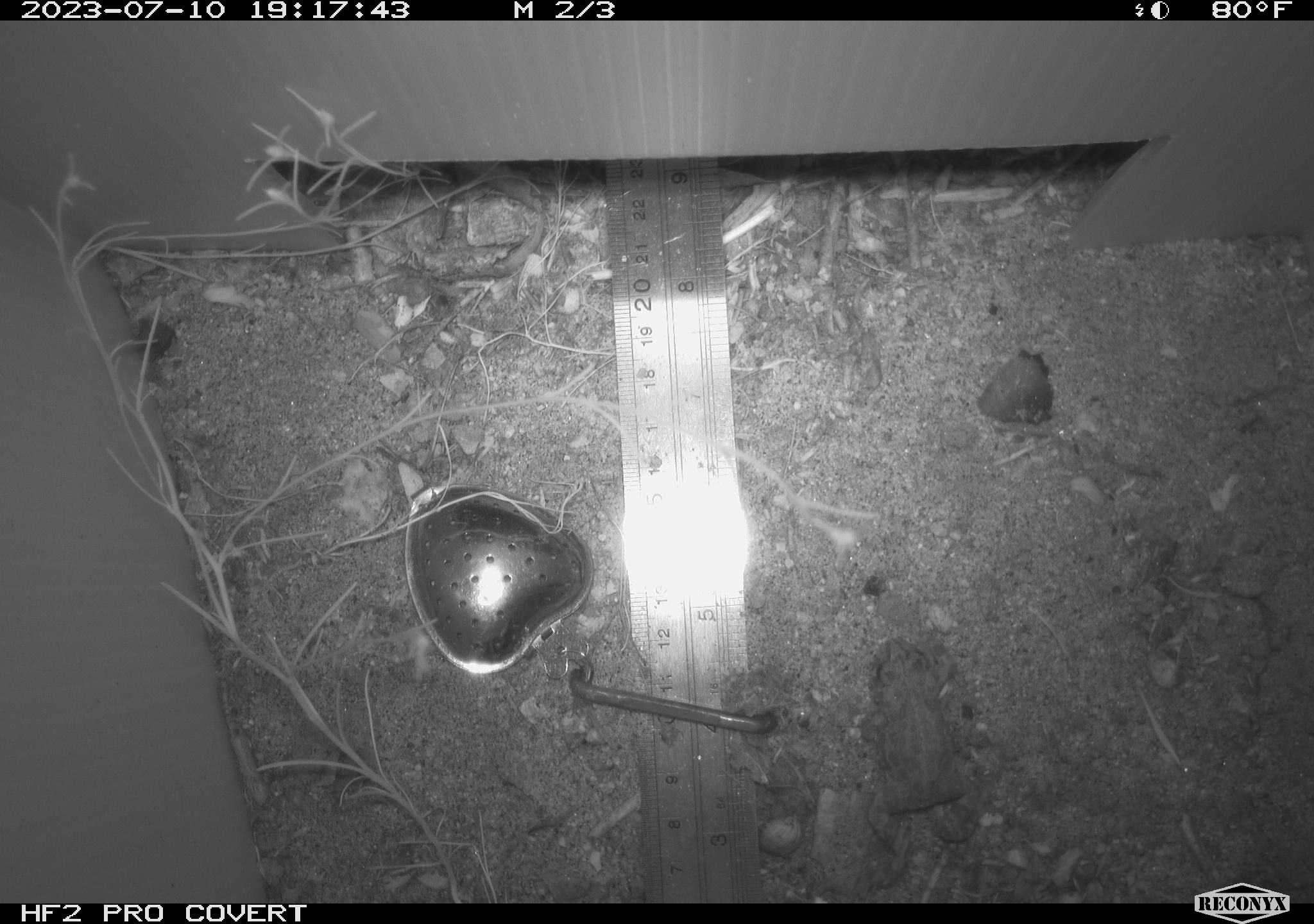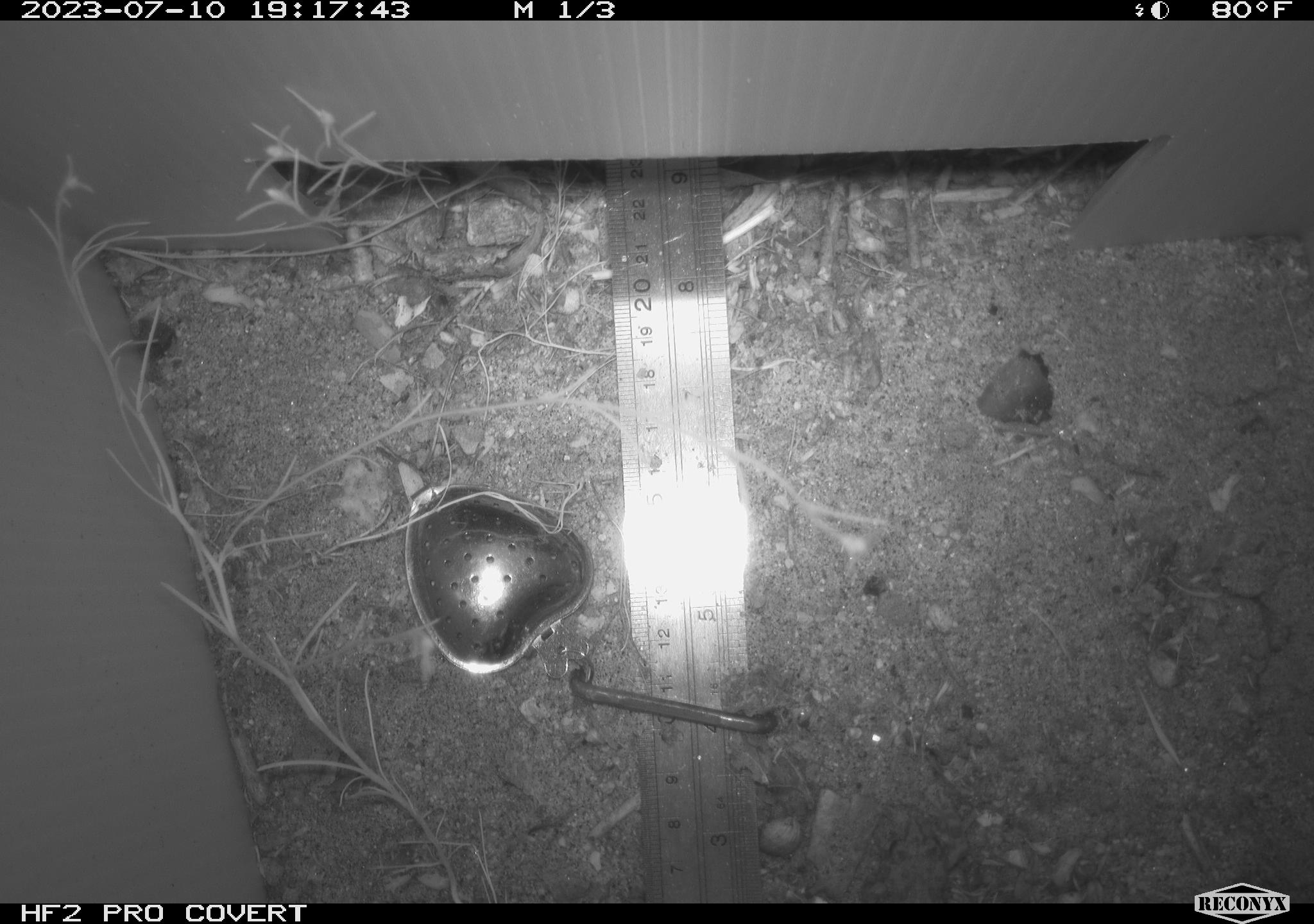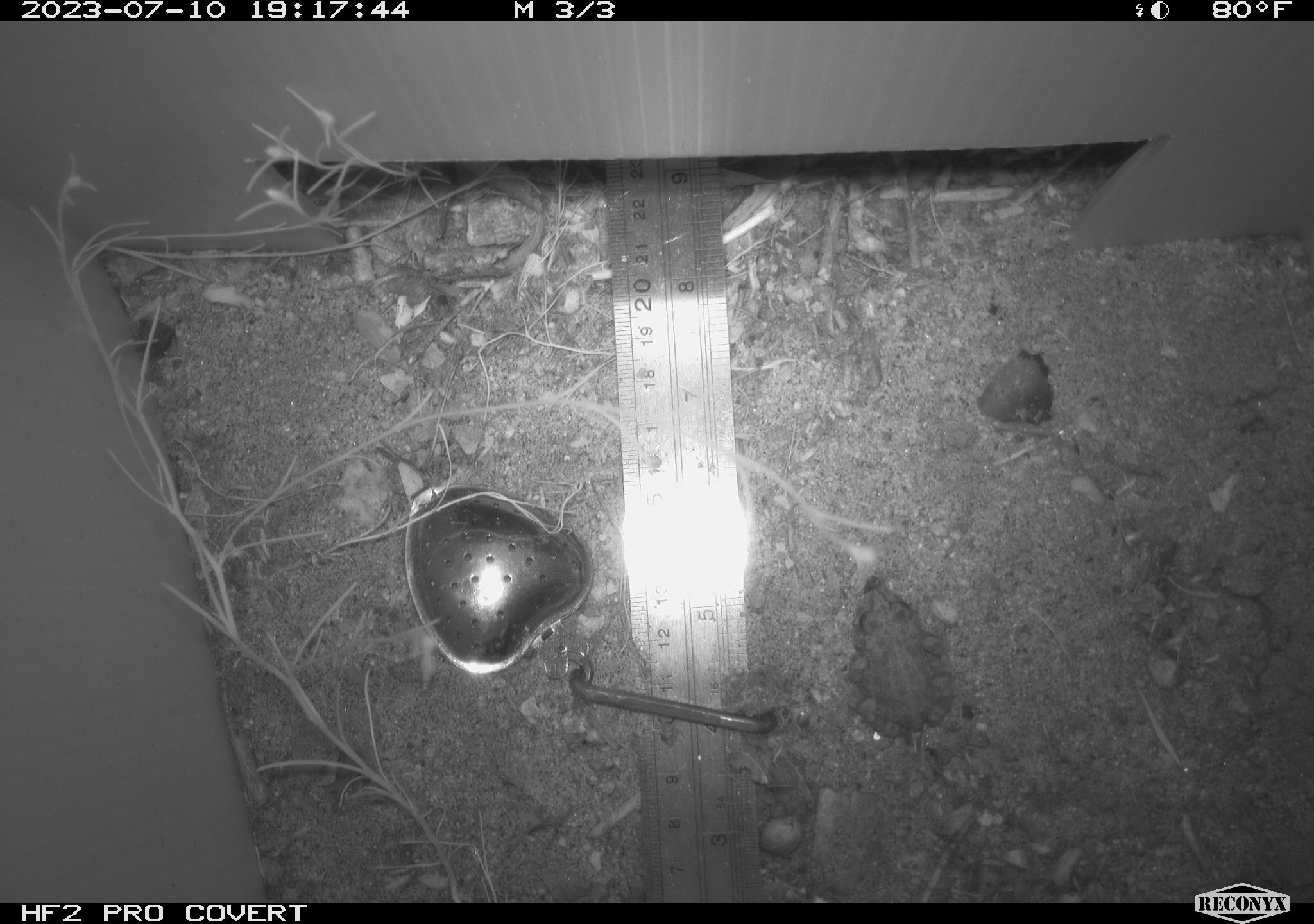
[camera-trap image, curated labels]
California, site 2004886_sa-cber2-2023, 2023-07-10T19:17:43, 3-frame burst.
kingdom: Animalia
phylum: Chordata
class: Amphibia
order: Anura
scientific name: Anura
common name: frogs